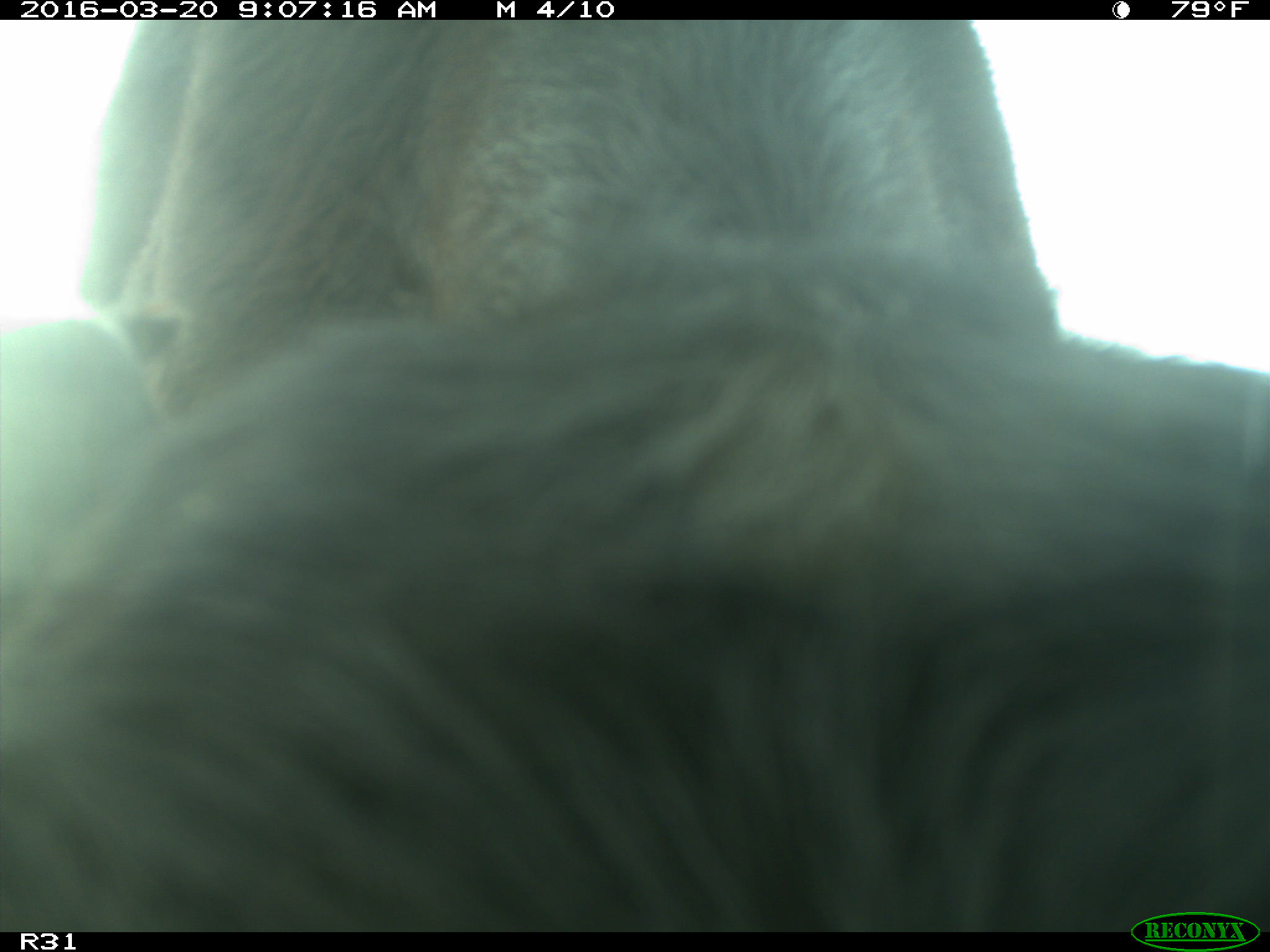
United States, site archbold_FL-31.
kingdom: Animalia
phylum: Chordata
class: Mammalia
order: Artiodactyla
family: Bovidae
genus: Bos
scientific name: Bos taurus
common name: domestic cow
Bos taurus (domestic cow).